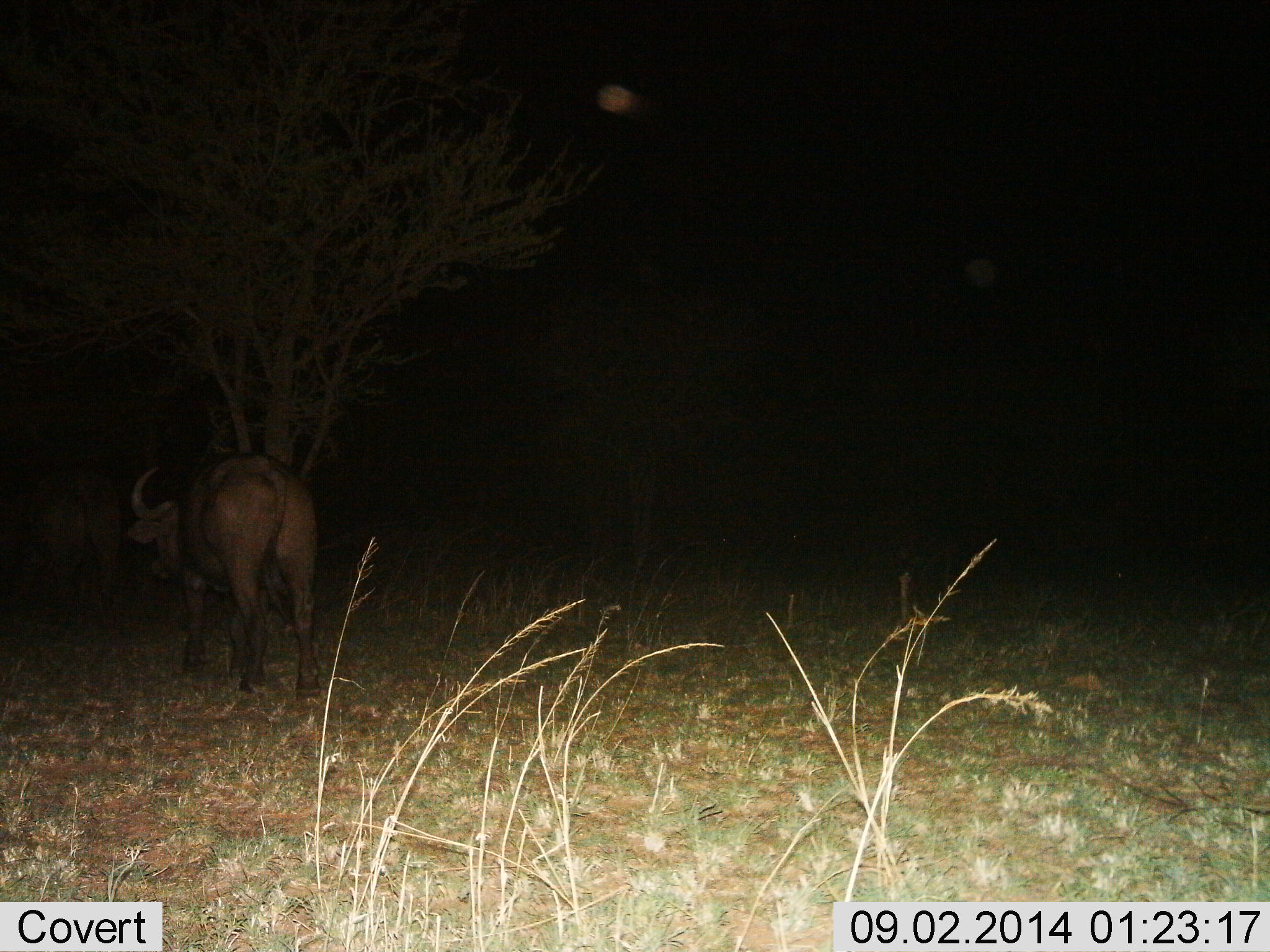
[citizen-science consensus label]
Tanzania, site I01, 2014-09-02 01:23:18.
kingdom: Animalia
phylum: Chordata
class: Mammalia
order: Artiodactyla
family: Bovidae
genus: Syncerus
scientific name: Syncerus caffer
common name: cape buffalo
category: buffalo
Buffalo (cape buffalo) (Syncerus caffer), count 2. Behavior (volunteer vote fractions): standing 40%, resting 0%, moving 60%, interacting 0%. Young present (vote fraction): 0%. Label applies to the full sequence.